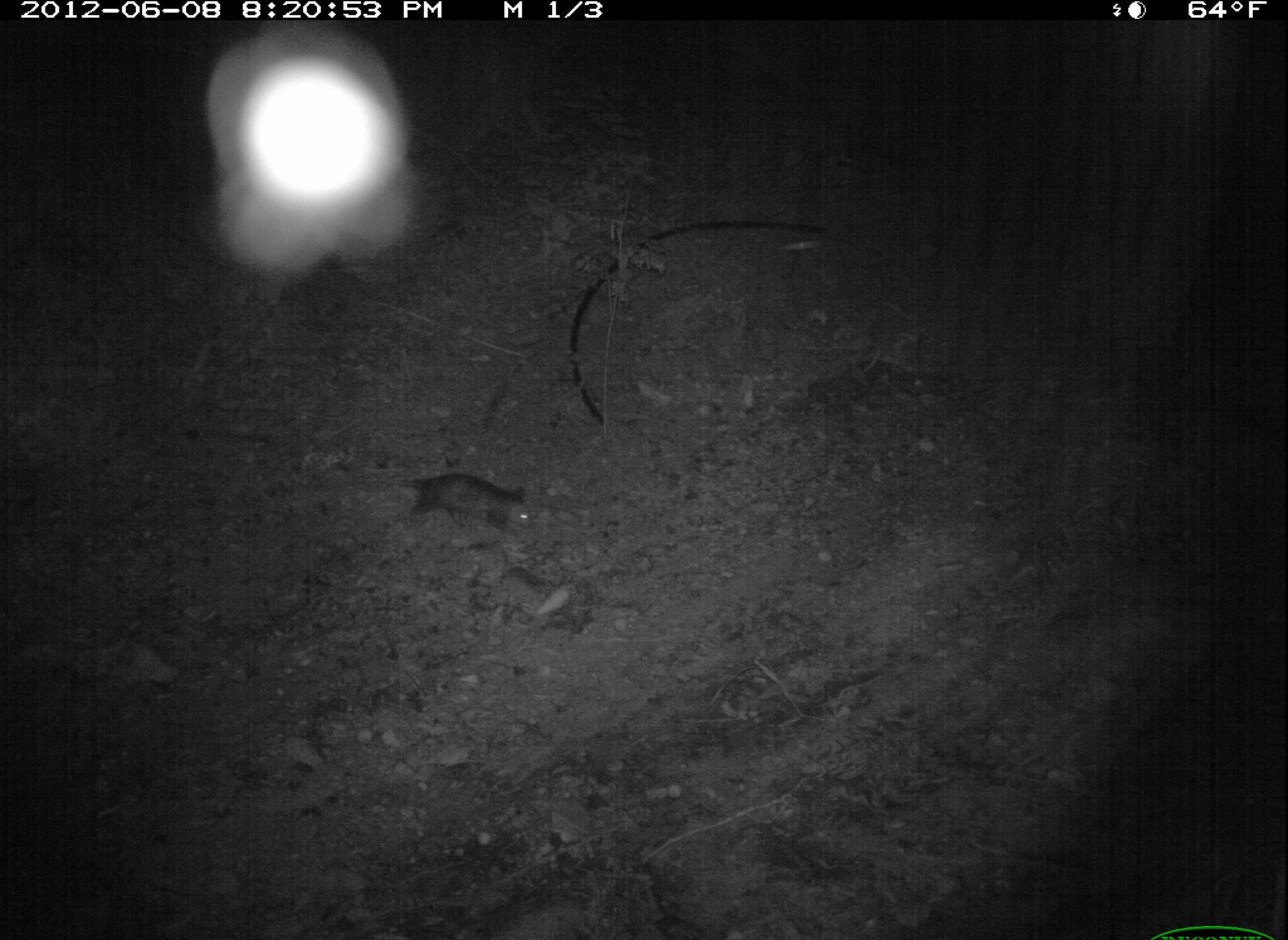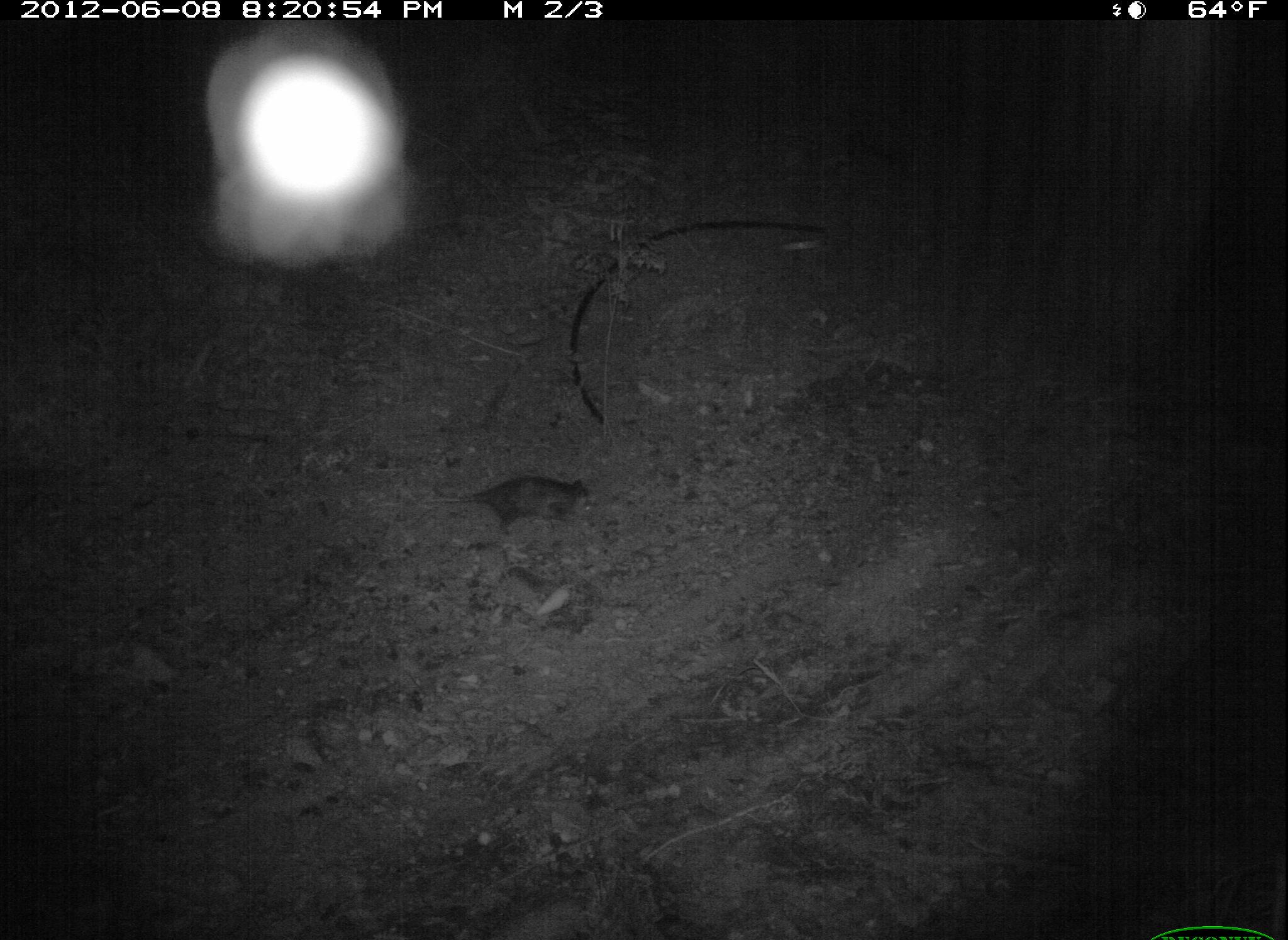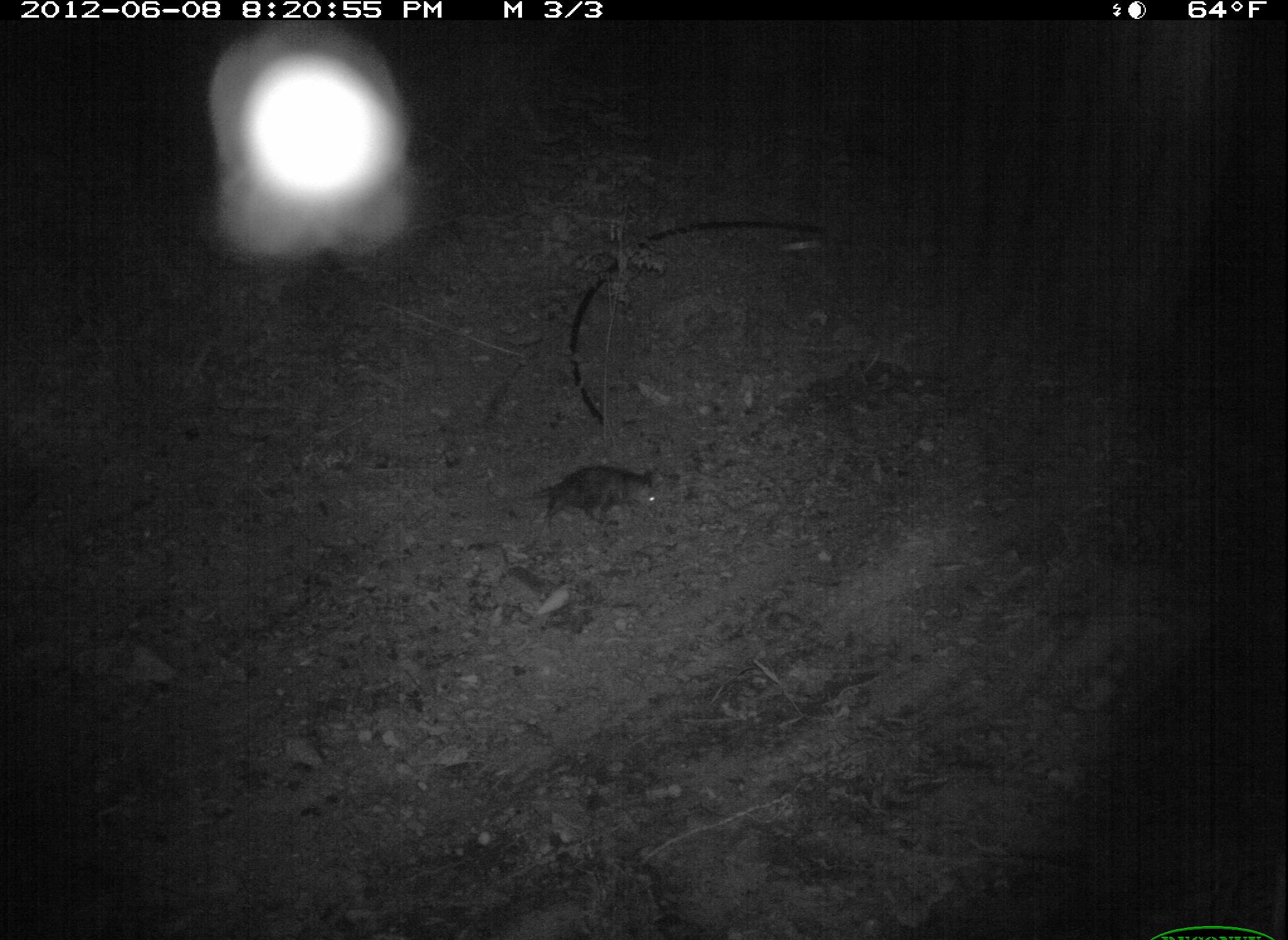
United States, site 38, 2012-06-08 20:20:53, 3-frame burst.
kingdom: Animalia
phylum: Chordata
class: Mammalia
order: Didelphimorphia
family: Didelphidae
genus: Didelphis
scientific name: Didelphis virginiana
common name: virginia opossum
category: opossum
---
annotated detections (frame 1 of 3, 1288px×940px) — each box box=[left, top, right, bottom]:
opossum: box=[367, 461, 547, 551]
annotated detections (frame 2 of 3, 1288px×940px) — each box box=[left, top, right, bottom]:
opossum: box=[418, 474, 620, 533]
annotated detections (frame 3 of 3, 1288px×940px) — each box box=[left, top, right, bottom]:
opossum: box=[520, 457, 683, 538]